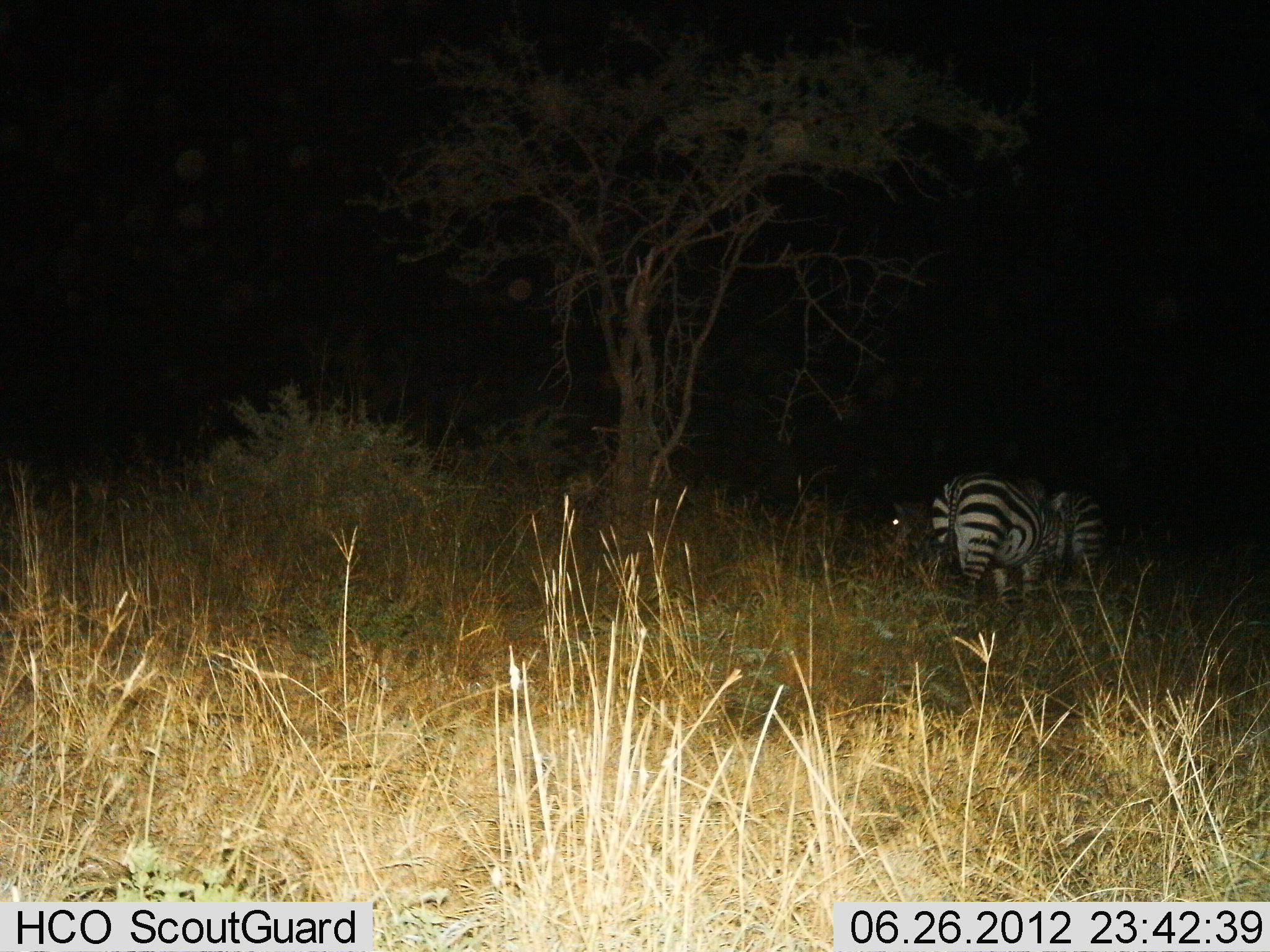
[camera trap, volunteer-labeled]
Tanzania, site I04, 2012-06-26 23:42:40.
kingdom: Animalia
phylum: Chordata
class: Mammalia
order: Perissodactyla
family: Equidae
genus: Equus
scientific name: Equus quagga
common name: plains zebra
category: zebra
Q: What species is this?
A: Zebra (plains zebra) (Equus quagga).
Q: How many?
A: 3.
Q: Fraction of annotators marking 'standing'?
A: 50%.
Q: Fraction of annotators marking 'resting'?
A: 0%.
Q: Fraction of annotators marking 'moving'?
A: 40%.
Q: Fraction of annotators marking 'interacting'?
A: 0%.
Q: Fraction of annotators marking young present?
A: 0%.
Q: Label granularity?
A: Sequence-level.